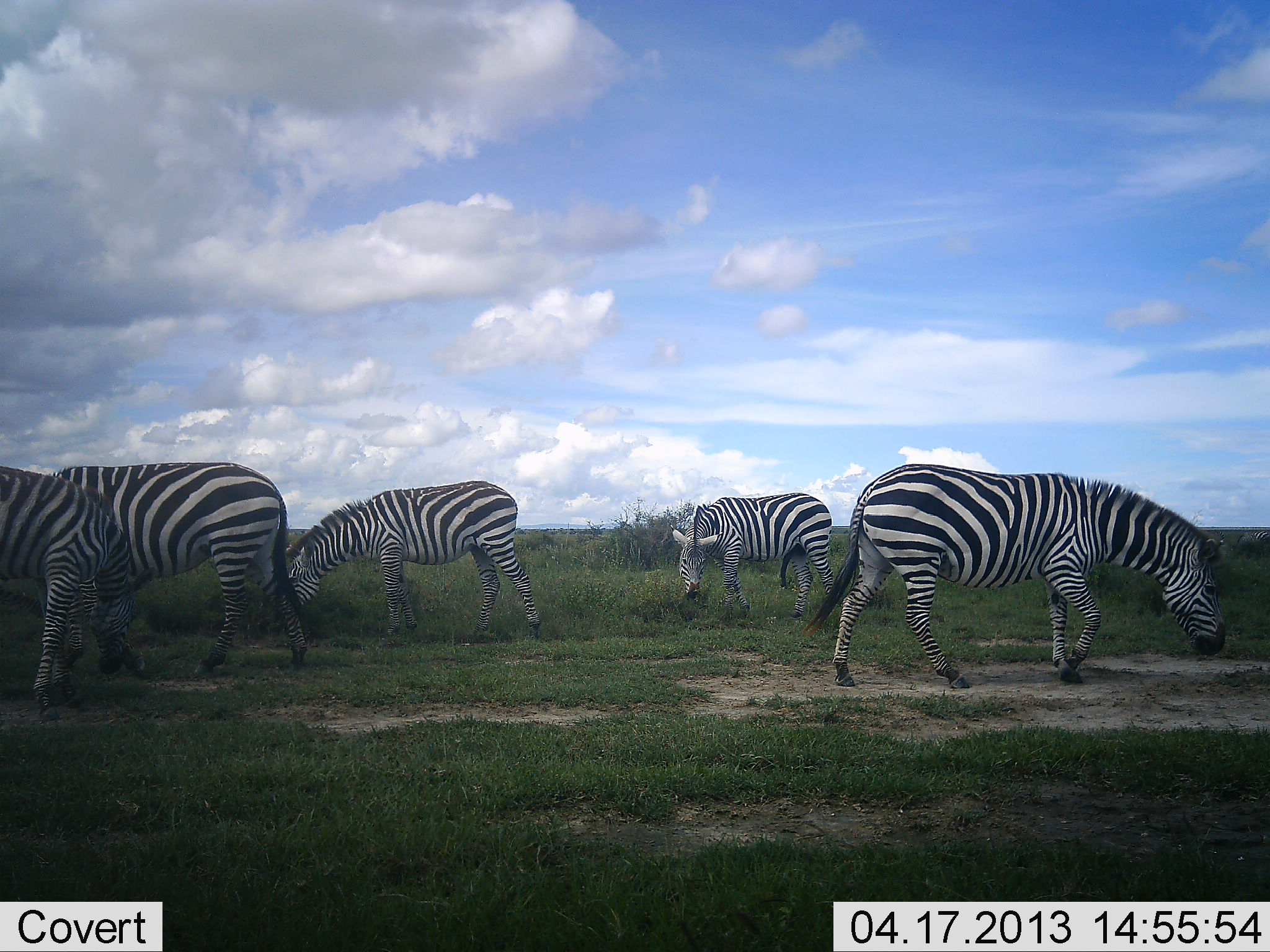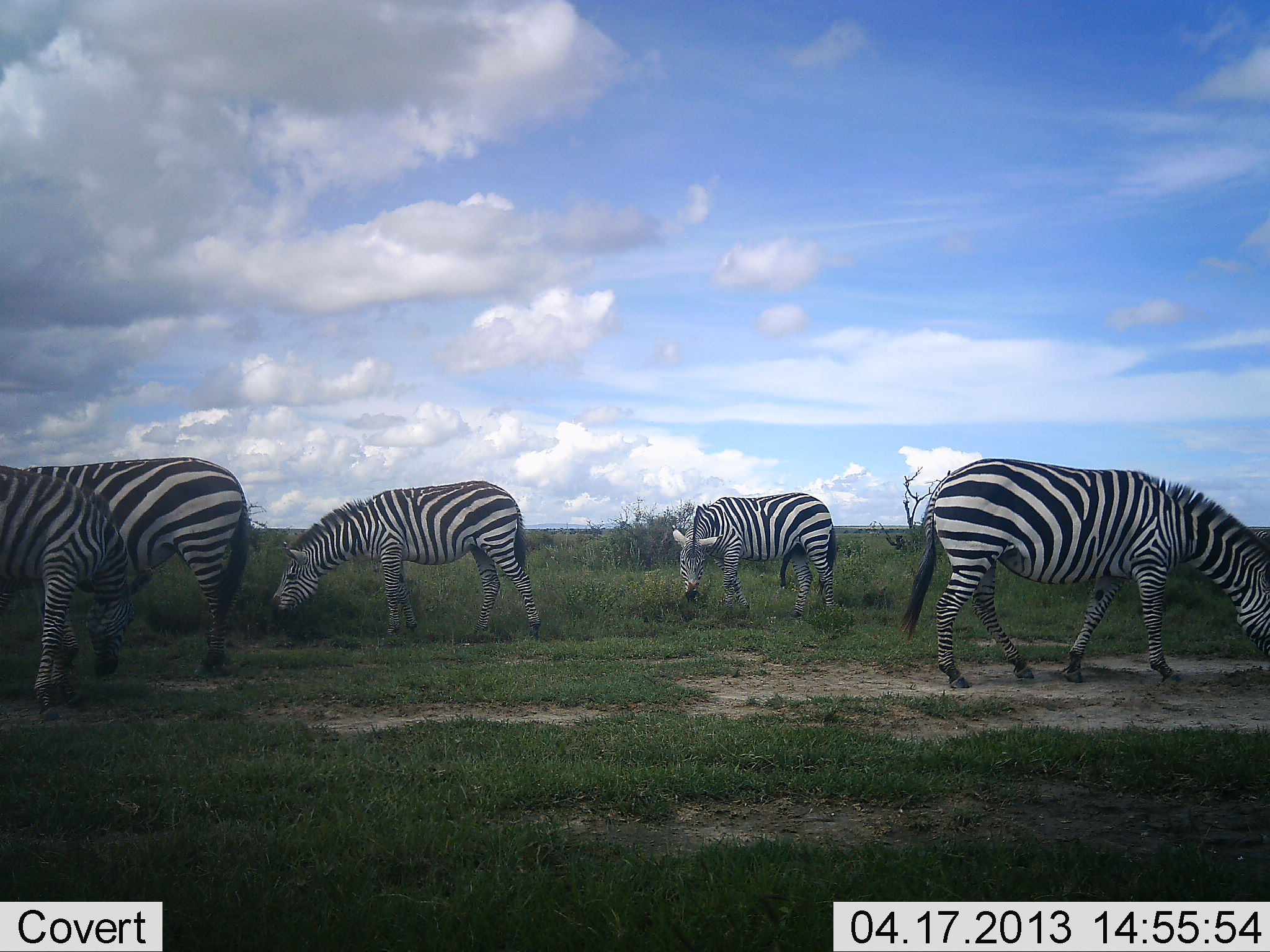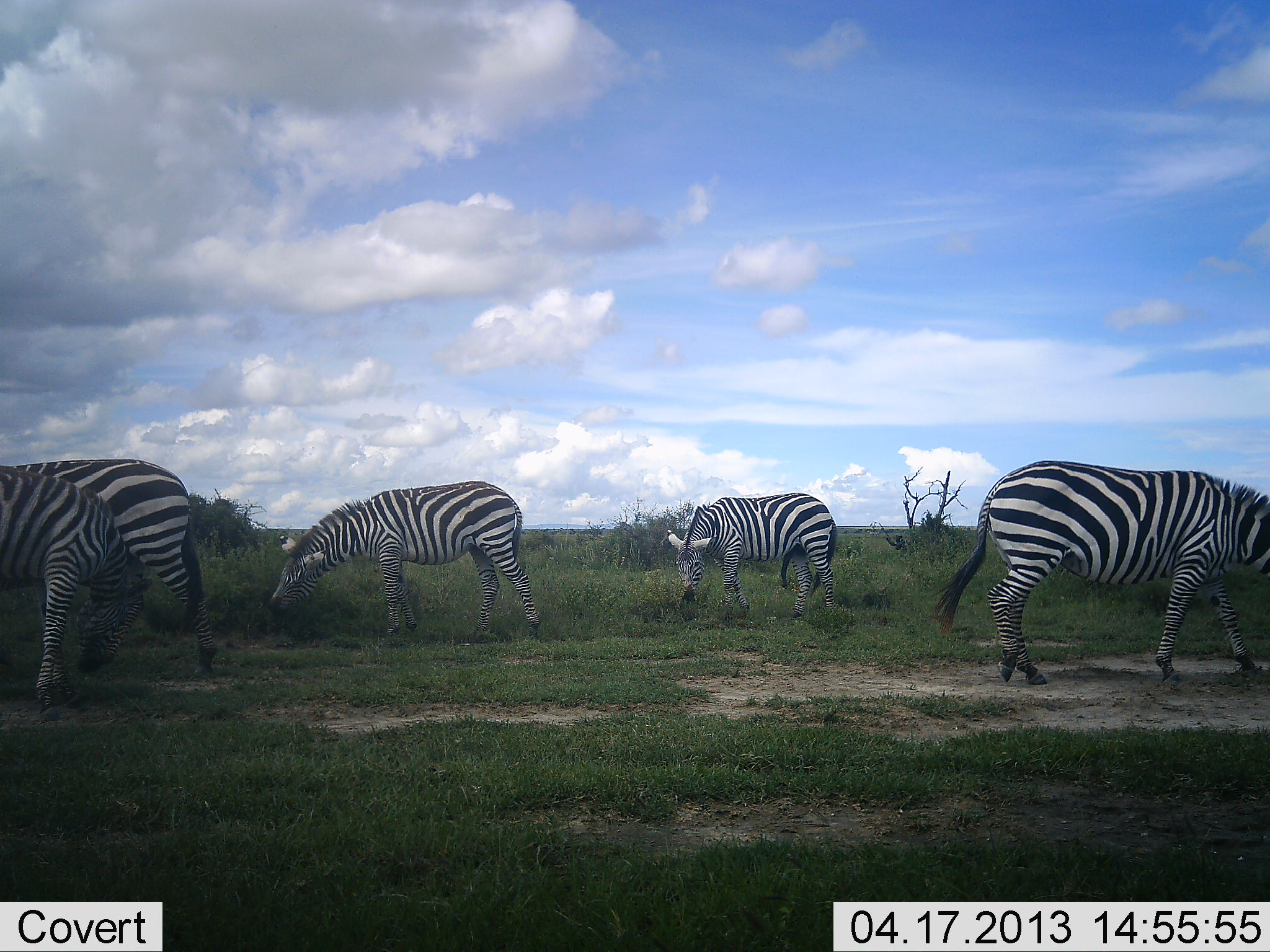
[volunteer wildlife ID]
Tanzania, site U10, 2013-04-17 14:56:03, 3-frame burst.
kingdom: Animalia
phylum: Chordata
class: Mammalia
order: Perissodactyla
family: Equidae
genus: Equus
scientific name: Equus quagga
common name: plains zebra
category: zebra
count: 5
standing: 46%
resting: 0%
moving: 21%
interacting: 0%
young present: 0%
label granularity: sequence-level